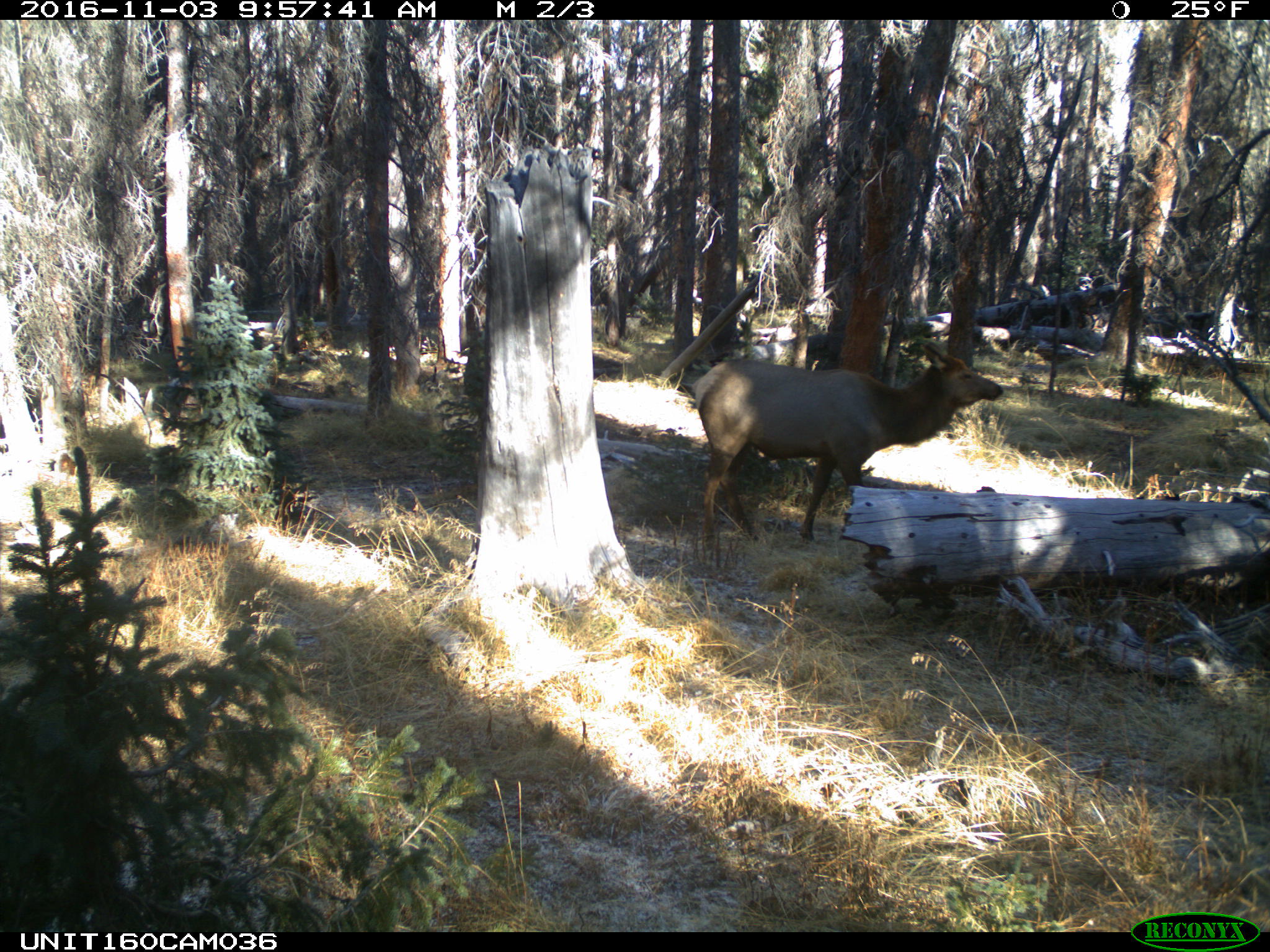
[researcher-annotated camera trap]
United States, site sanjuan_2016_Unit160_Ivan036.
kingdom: Animalia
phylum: Chordata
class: Mammalia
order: Artiodactyla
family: Cervidae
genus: Cervus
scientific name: Cervus elaphus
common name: red deer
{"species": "Cervus elaphus (red deer)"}